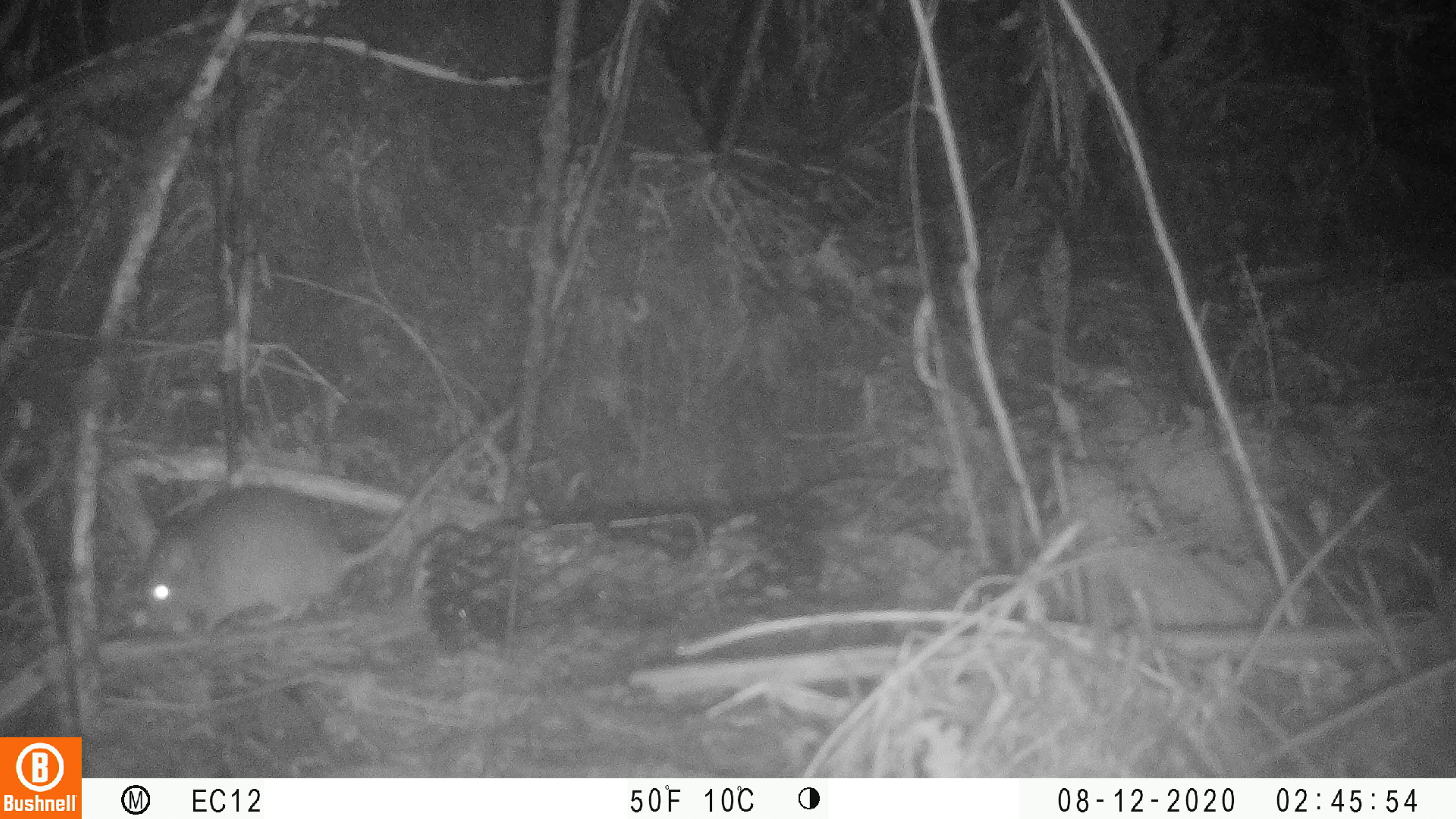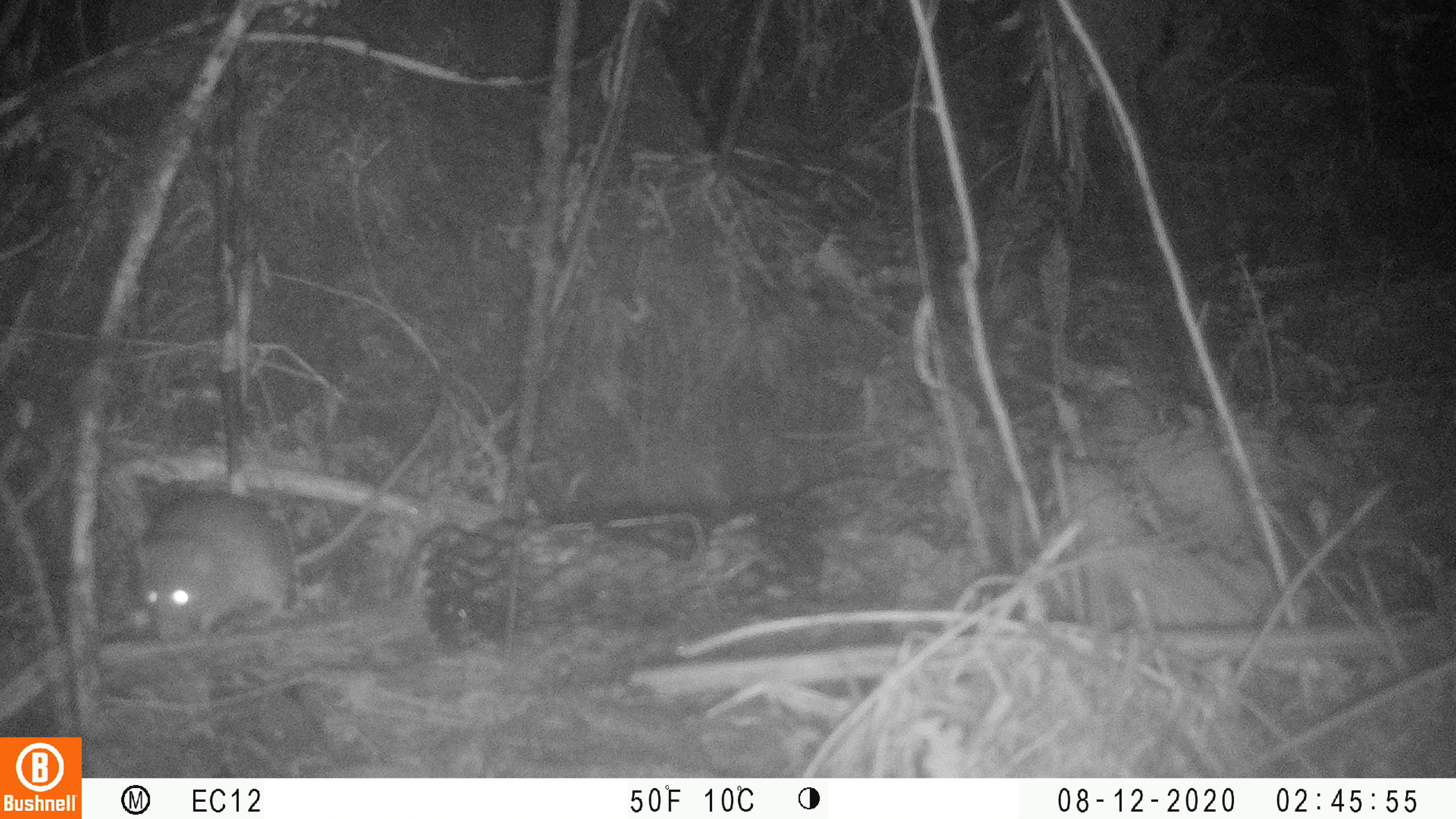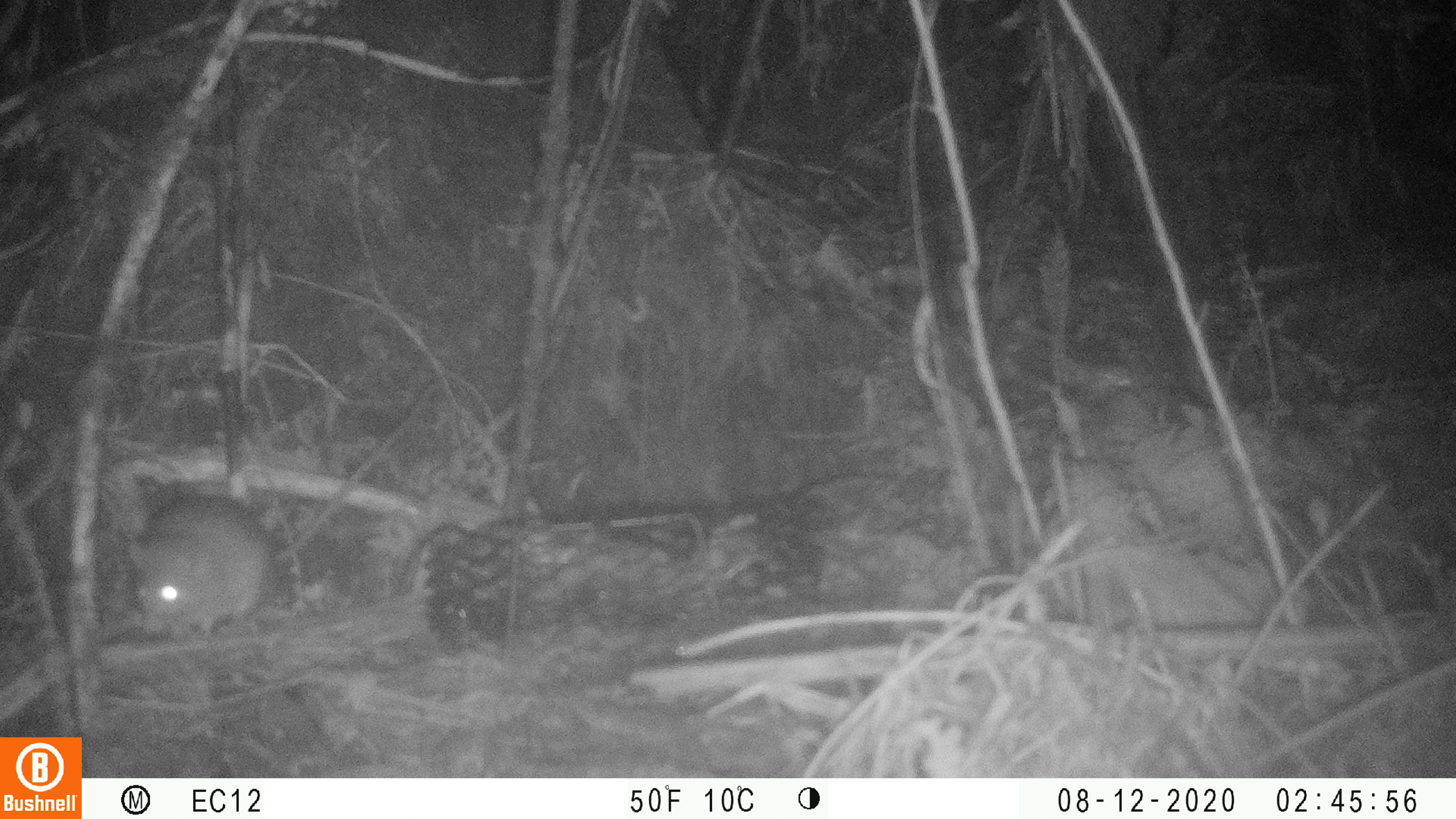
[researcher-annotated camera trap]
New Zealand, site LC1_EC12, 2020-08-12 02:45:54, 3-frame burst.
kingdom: Animalia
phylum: Chordata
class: Mammalia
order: Rodentia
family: Muridae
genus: Rattus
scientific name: Rattus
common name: rat